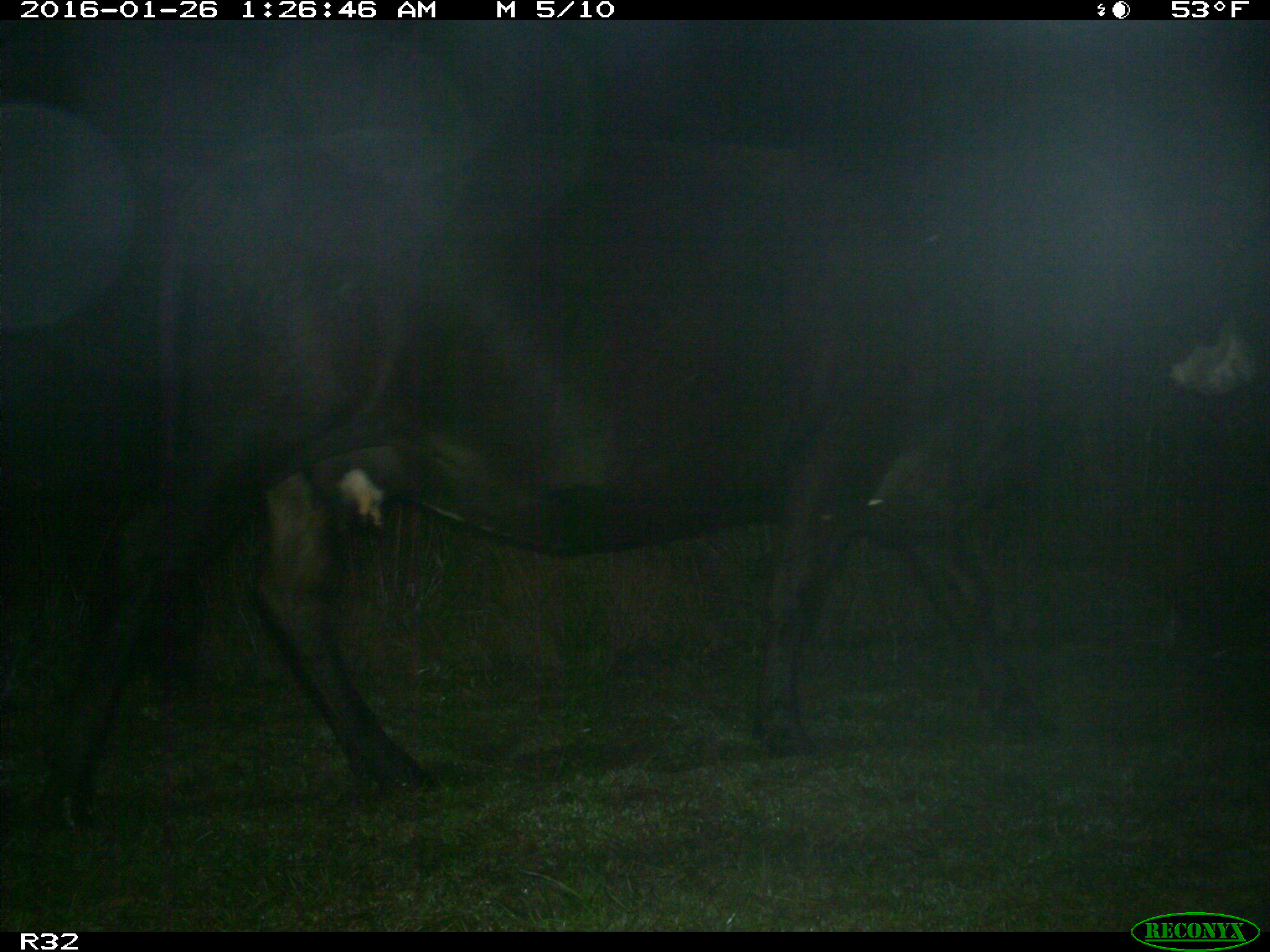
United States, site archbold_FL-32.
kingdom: Animalia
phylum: Chordata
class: Mammalia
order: Artiodactyla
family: Bovidae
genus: Bos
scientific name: Bos taurus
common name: domestic cow